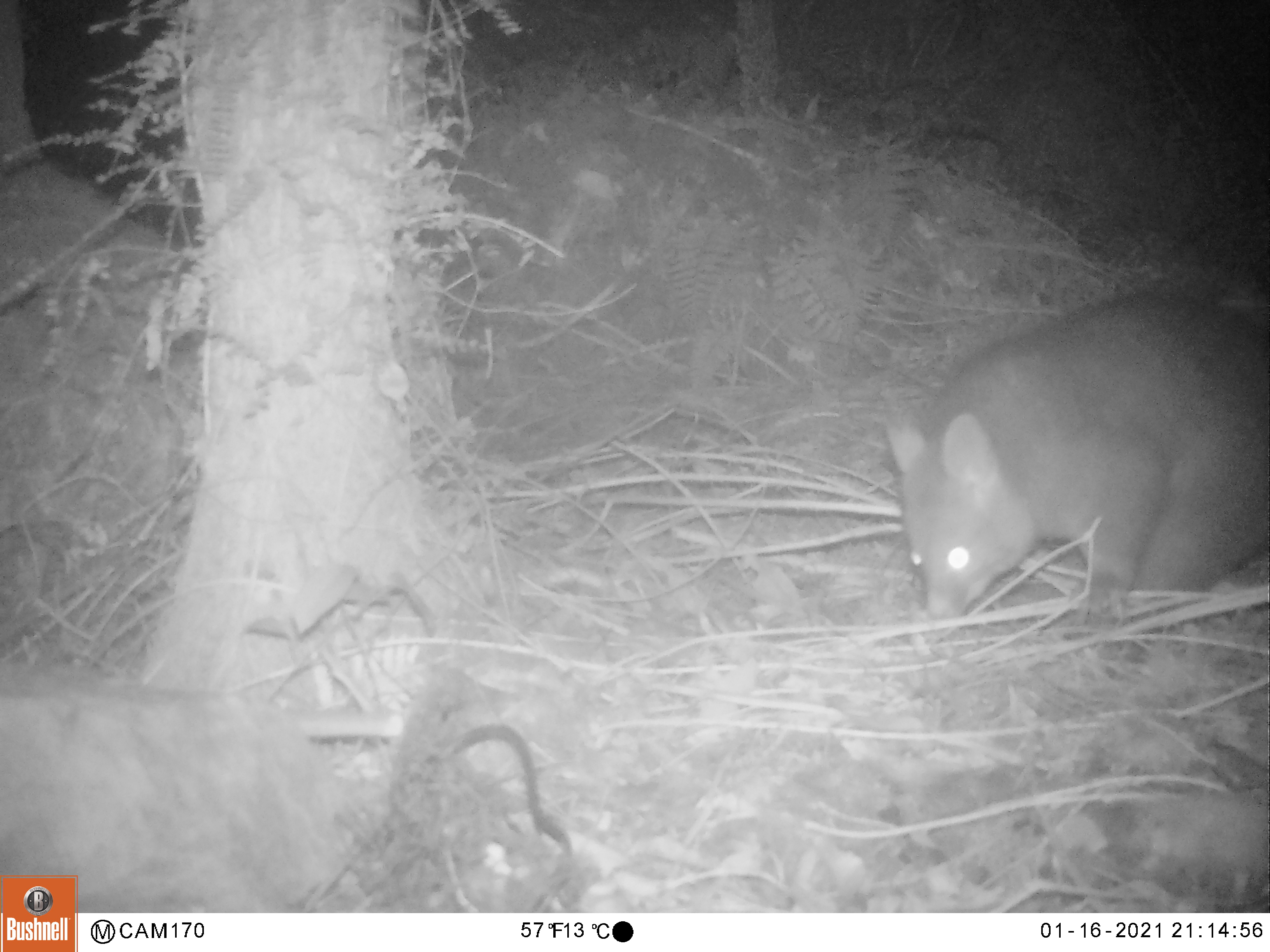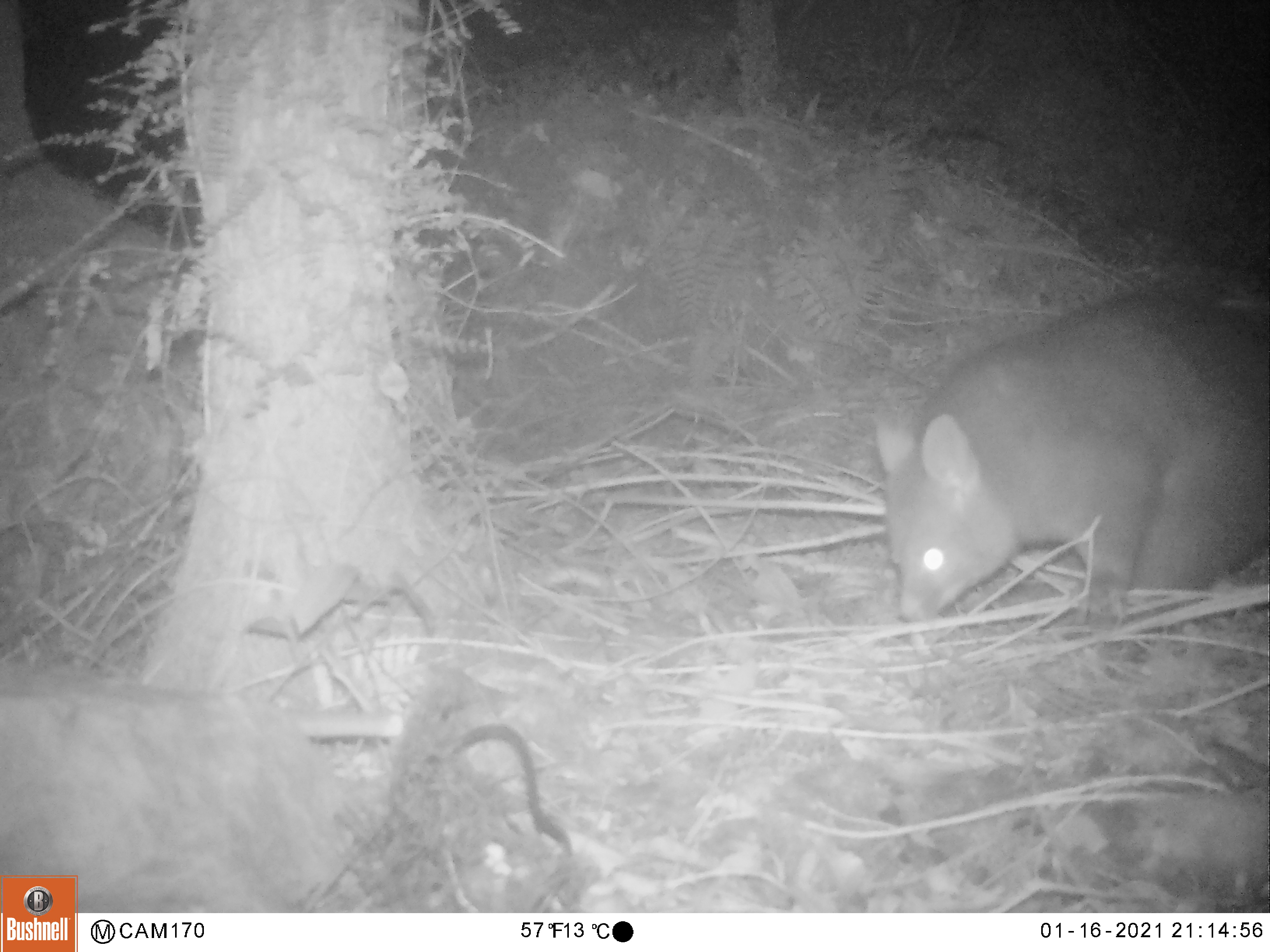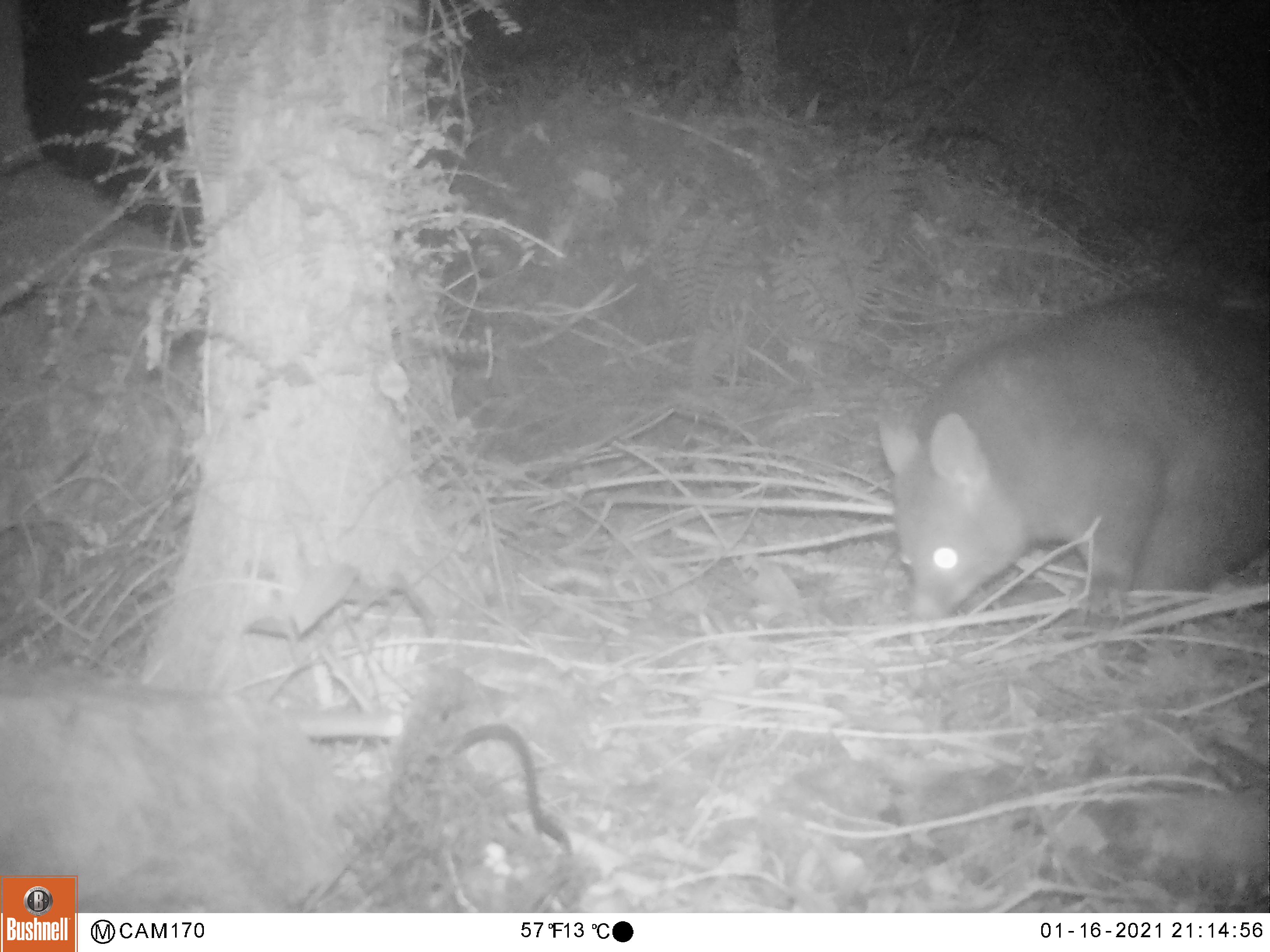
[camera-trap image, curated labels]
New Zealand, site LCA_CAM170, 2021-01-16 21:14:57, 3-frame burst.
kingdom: Animalia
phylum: Chordata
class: Mammalia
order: Diprotodontia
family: Phalangeridae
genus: Trichosurus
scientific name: Trichosurus vulpecula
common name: common brushtail possum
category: possum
Possum (common brushtail possum) (Trichosurus vulpecula).